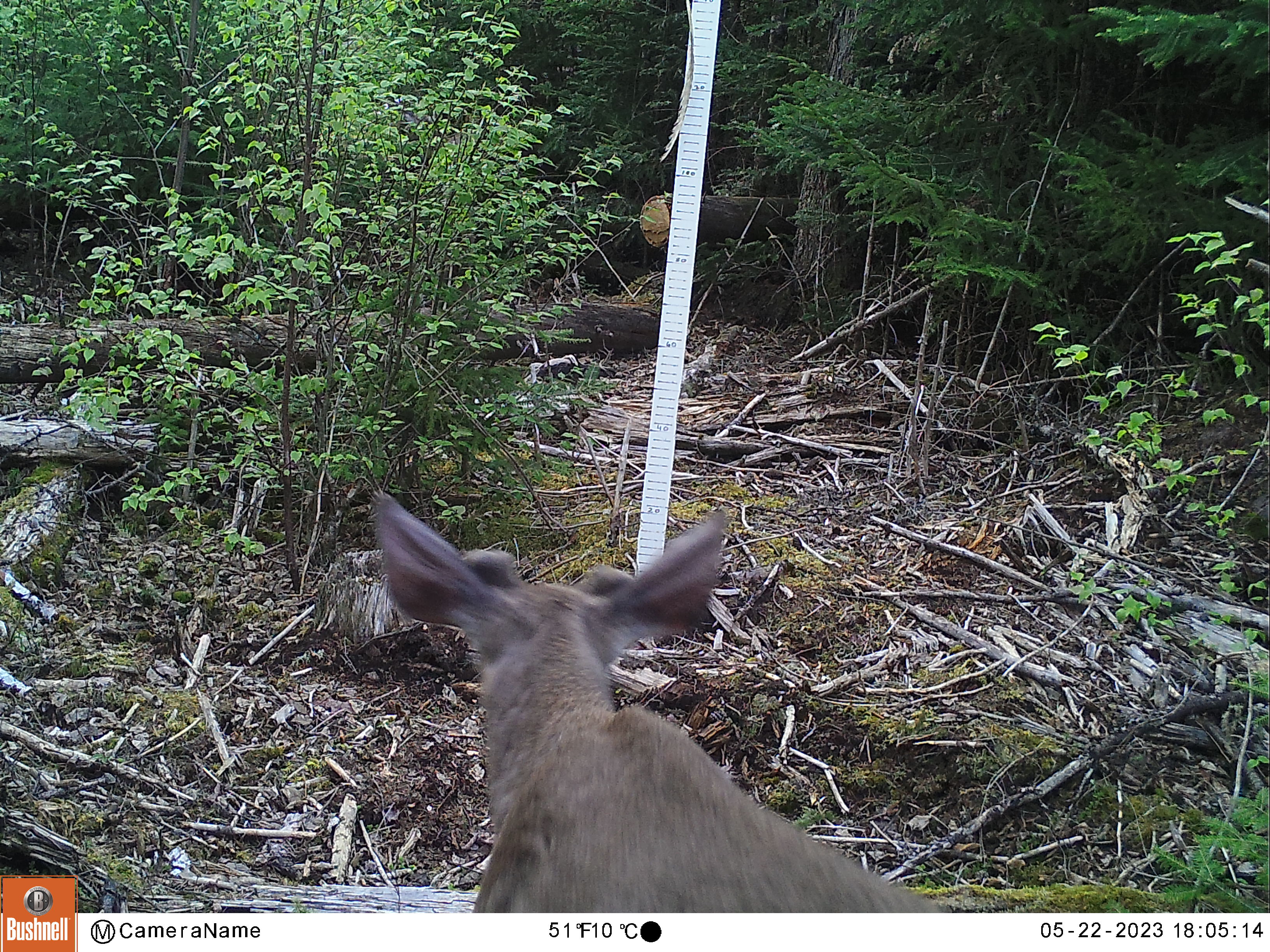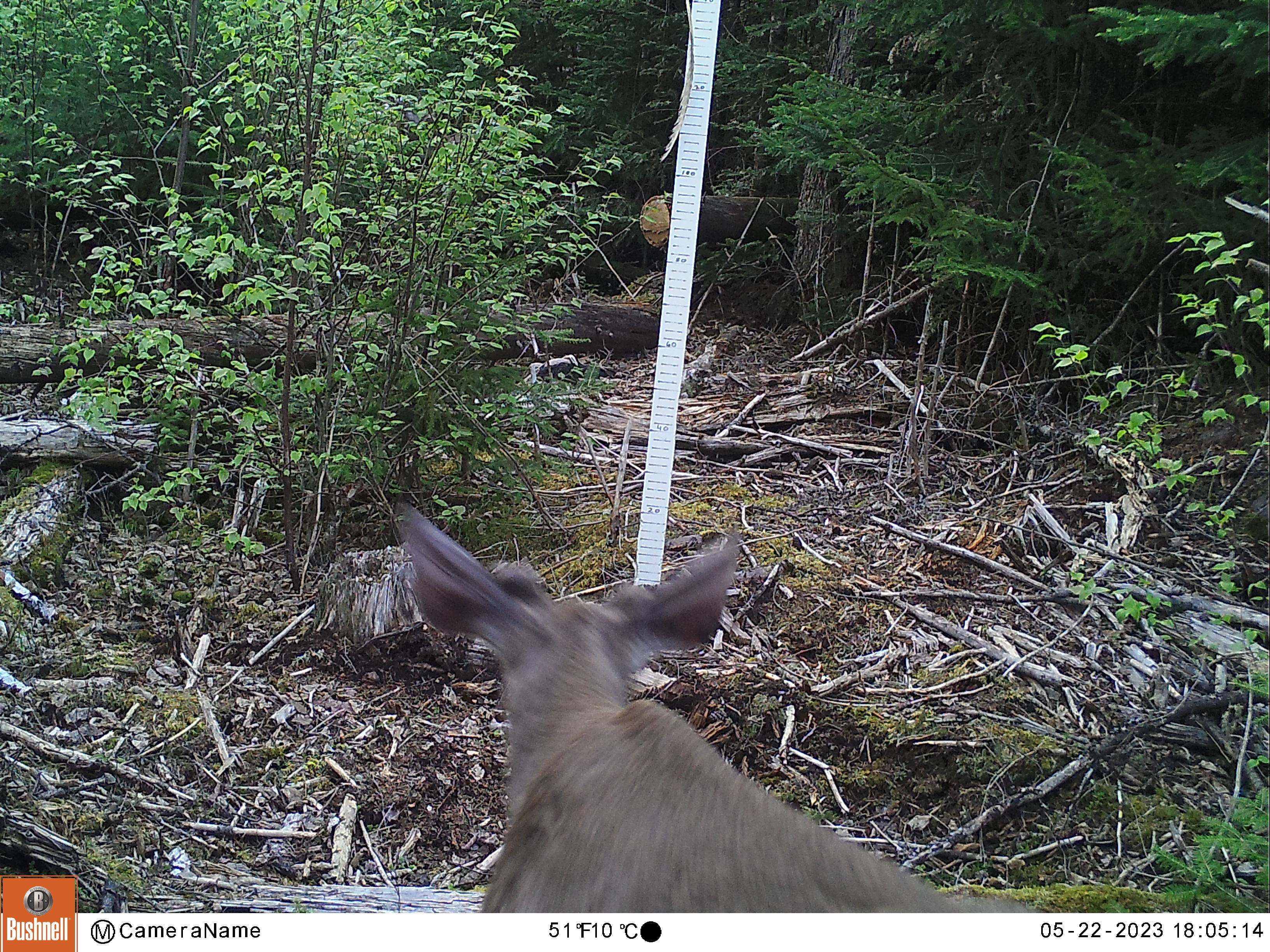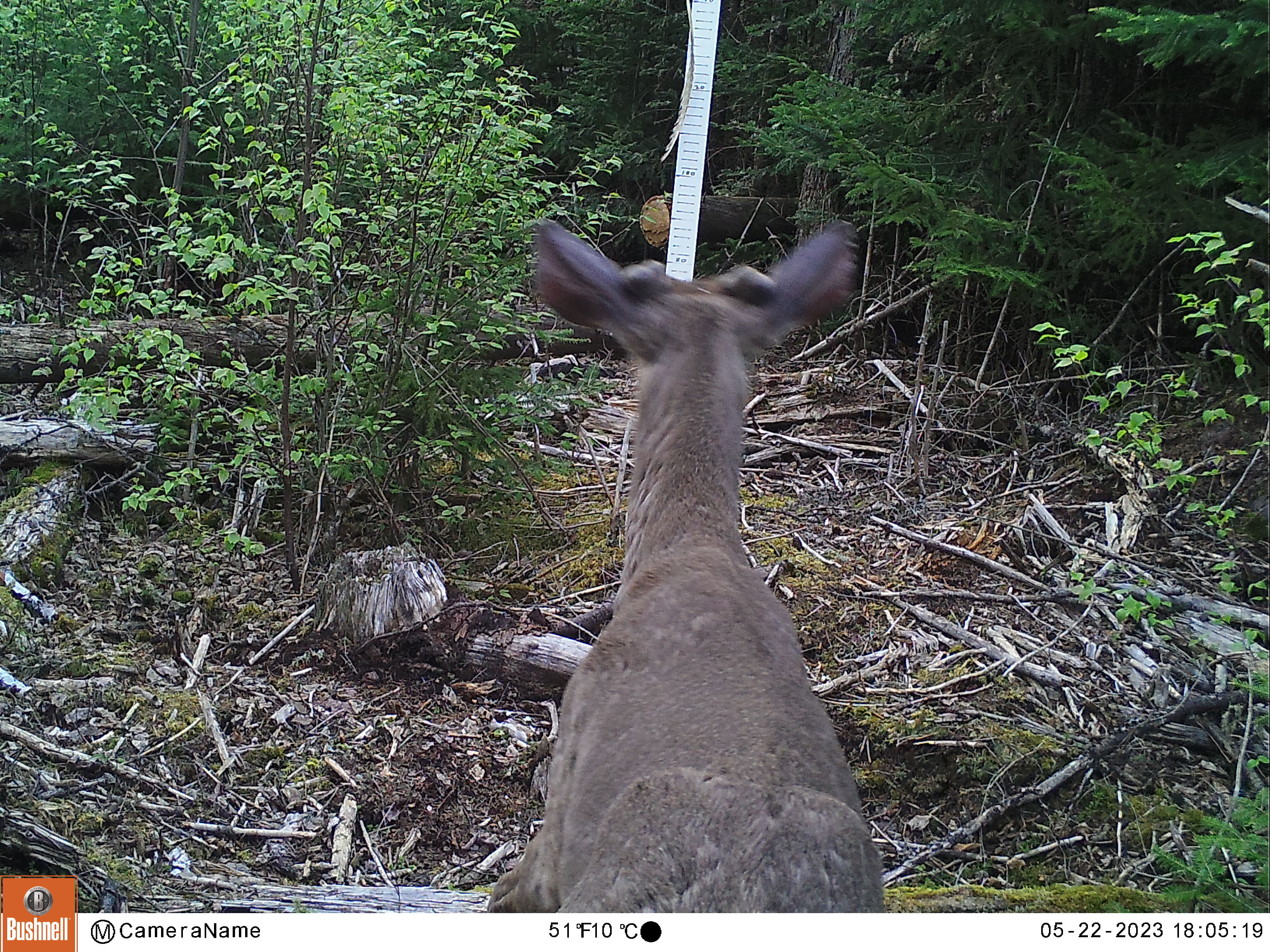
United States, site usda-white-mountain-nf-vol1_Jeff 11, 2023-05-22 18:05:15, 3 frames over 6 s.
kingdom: Animalia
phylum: Chordata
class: Mammalia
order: Artiodactyla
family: Cervidae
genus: Odocoileus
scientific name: Odocoileus virginianus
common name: white-tailed deer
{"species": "white-tailed deer (Odocoileus virginianus)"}